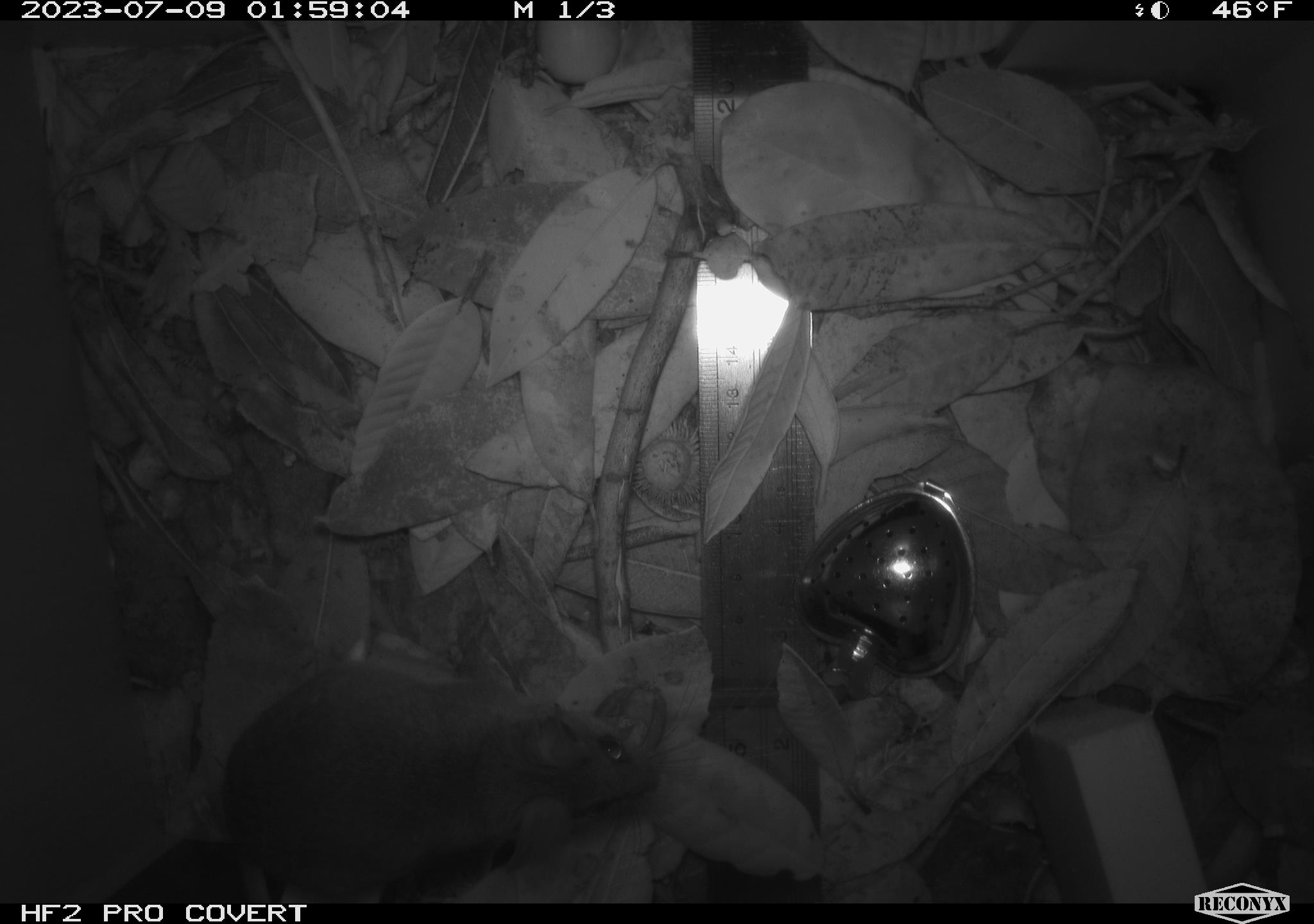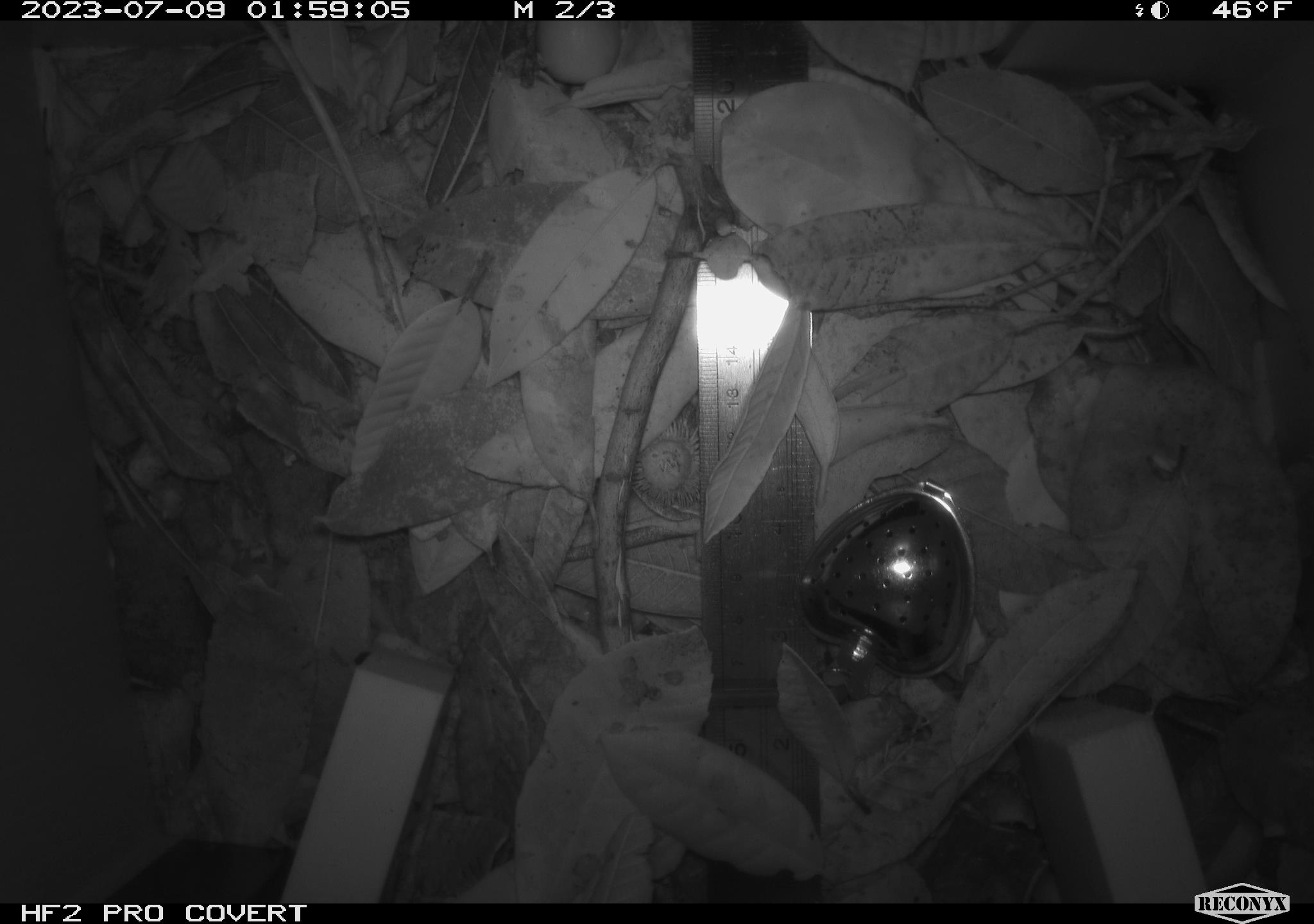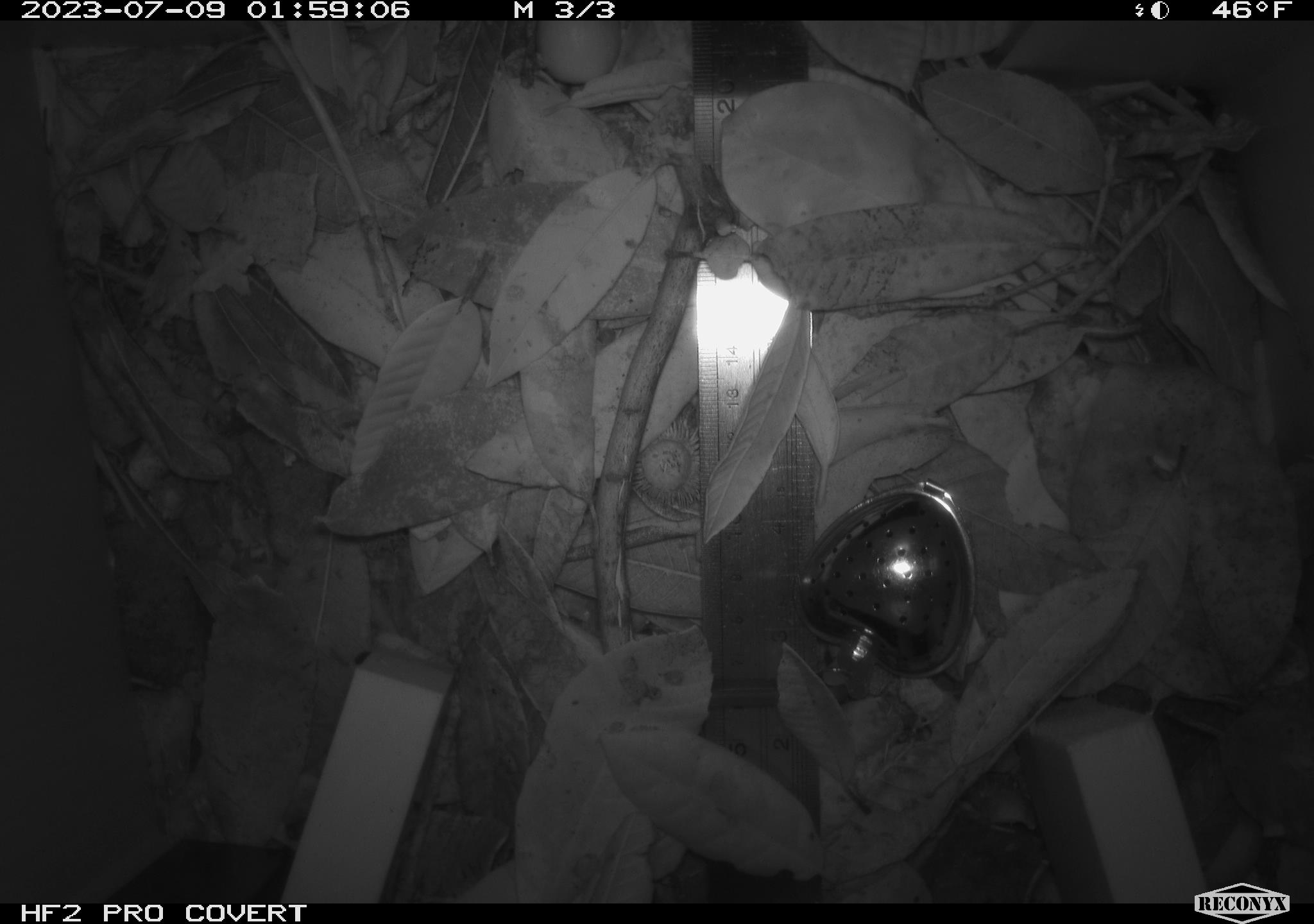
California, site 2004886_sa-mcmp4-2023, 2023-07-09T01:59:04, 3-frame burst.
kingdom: Animalia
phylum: Chordata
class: Mammalia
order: Rodentia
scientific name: Rodentia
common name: mouse species